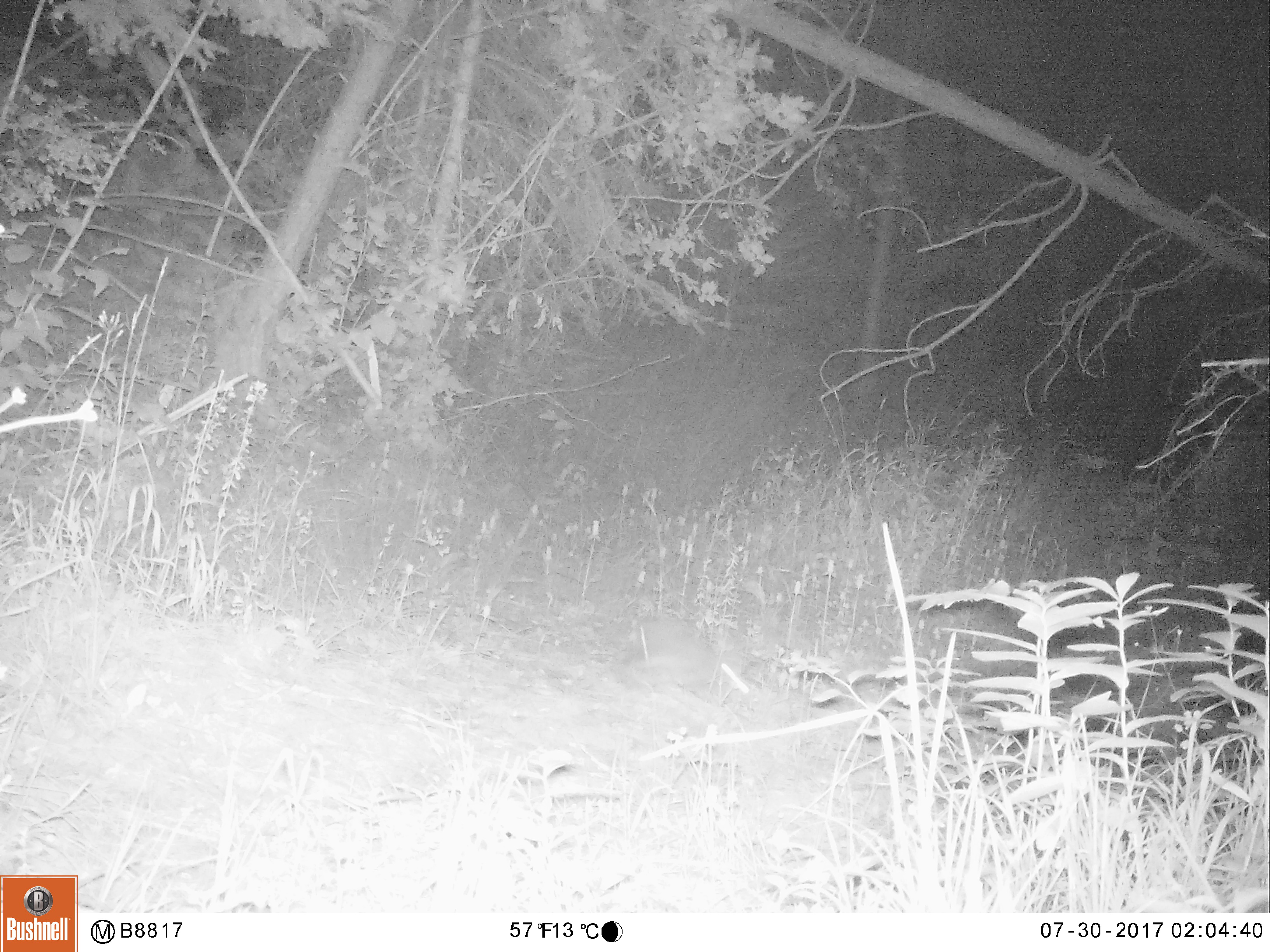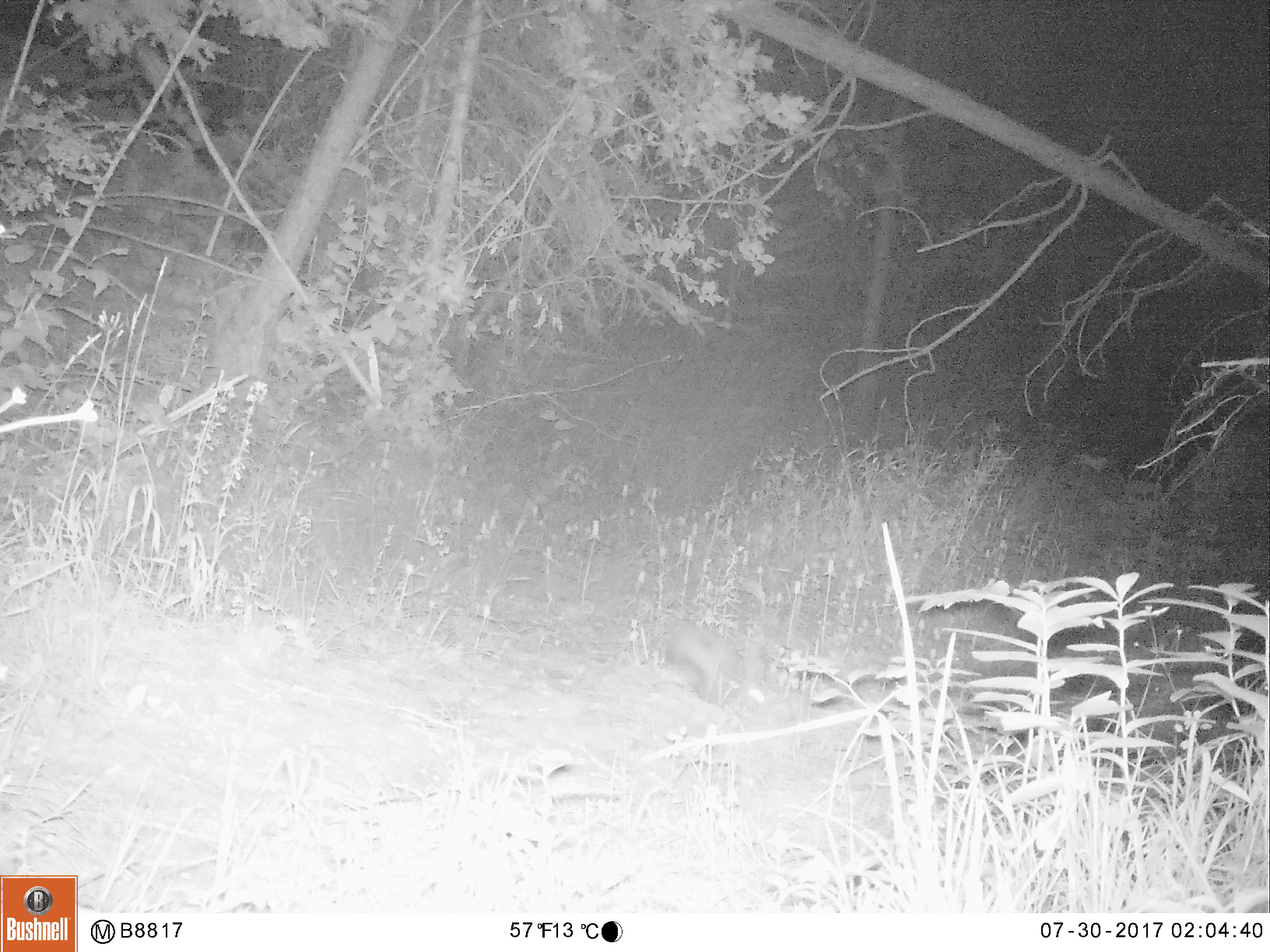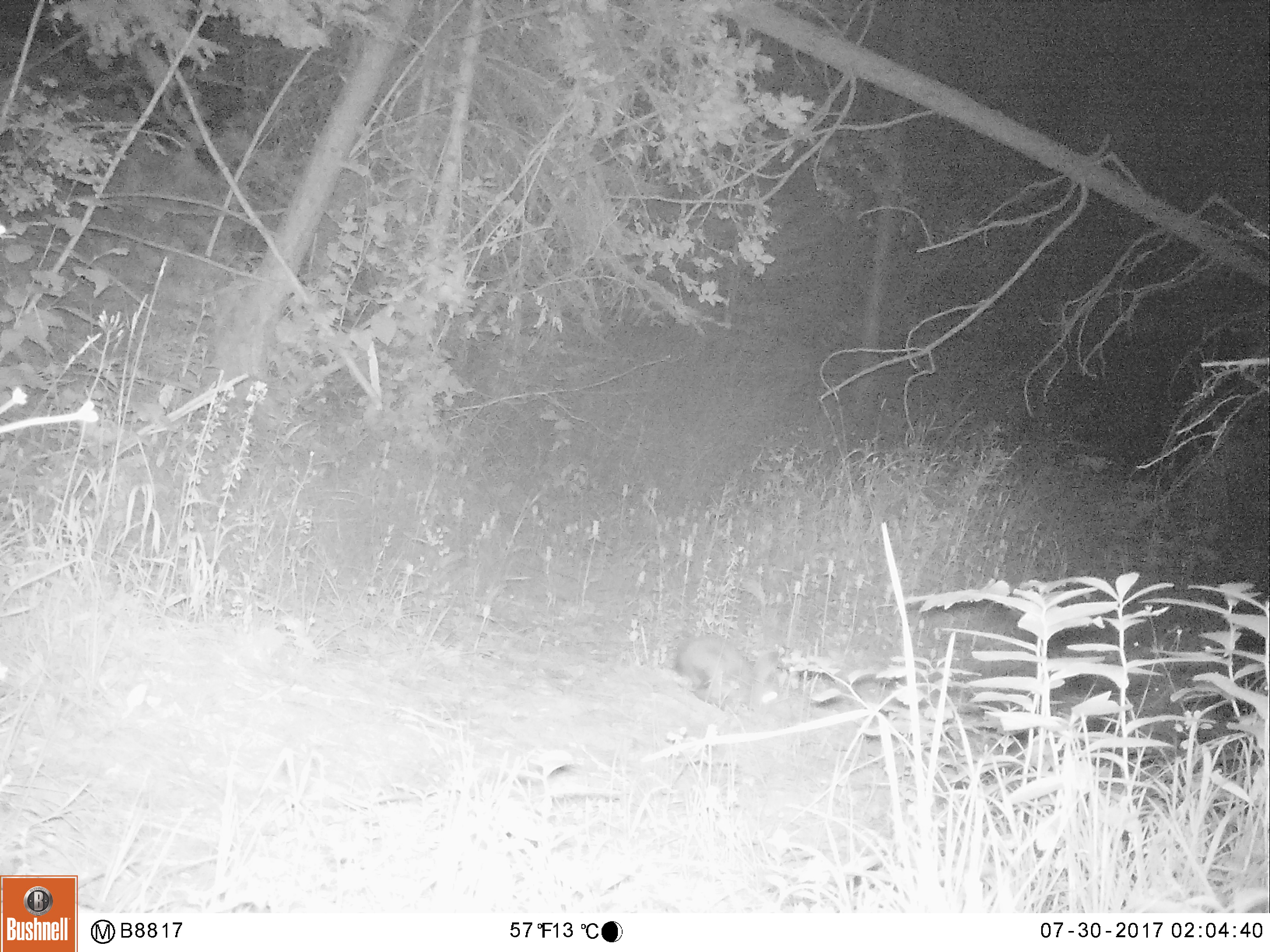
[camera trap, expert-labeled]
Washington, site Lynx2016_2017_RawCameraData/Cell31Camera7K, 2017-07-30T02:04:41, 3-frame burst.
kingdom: Animalia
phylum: Chordata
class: Mammalia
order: Lagomorpha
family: Leporidae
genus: Lepus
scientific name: Lepus americanus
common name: snowshoe hare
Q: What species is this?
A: Lepus americanus (snowshoe hare).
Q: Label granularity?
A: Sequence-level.